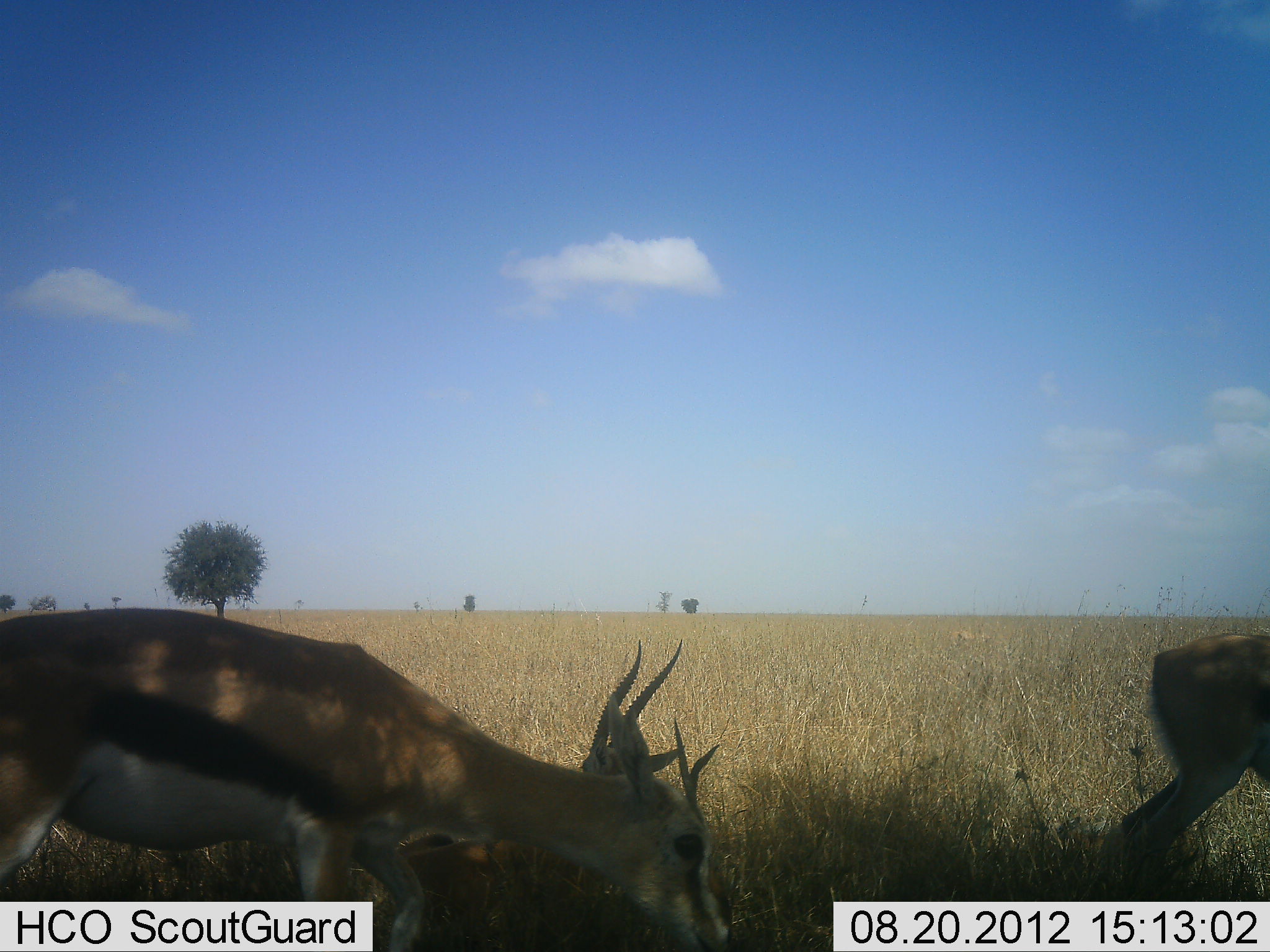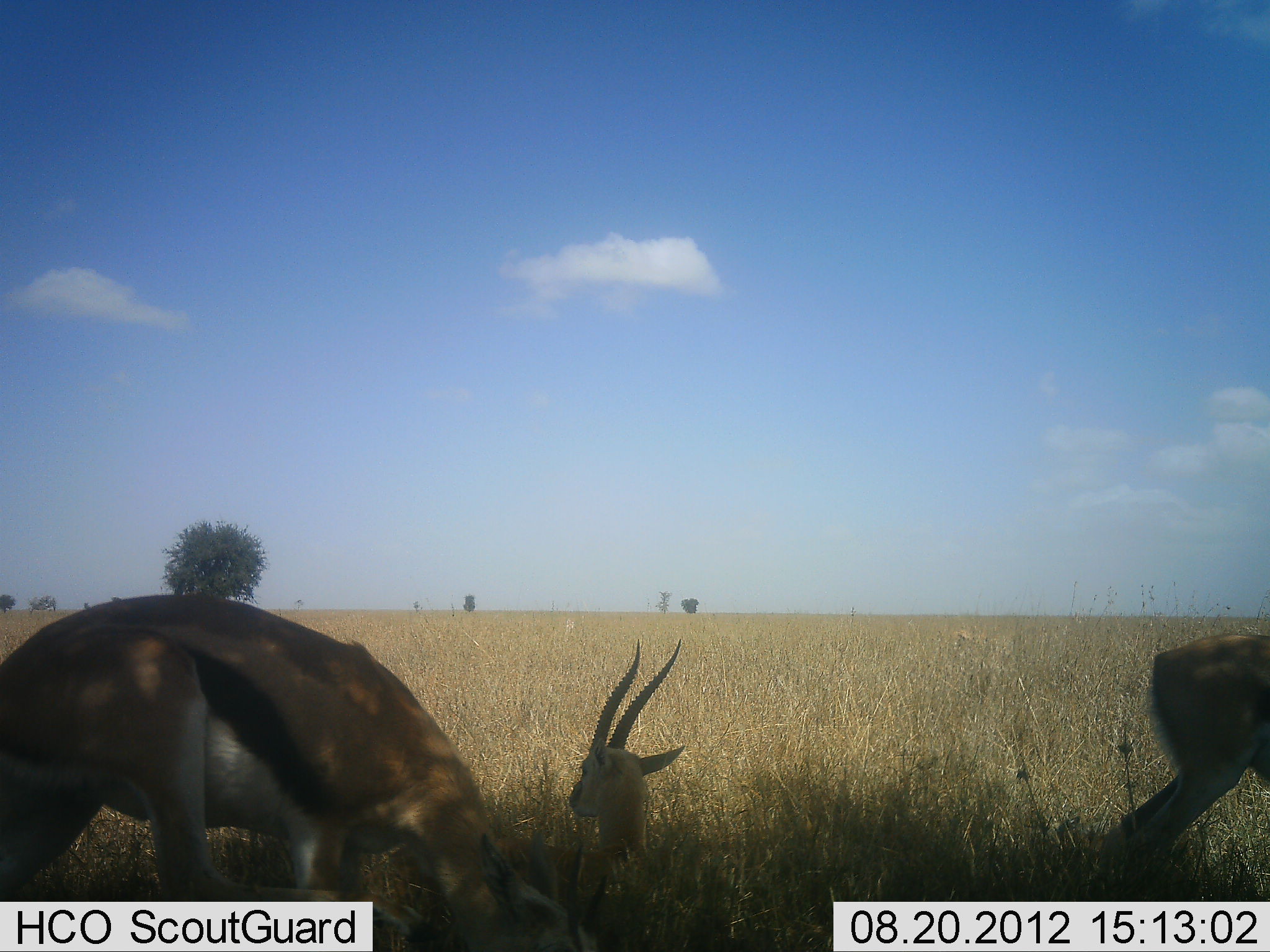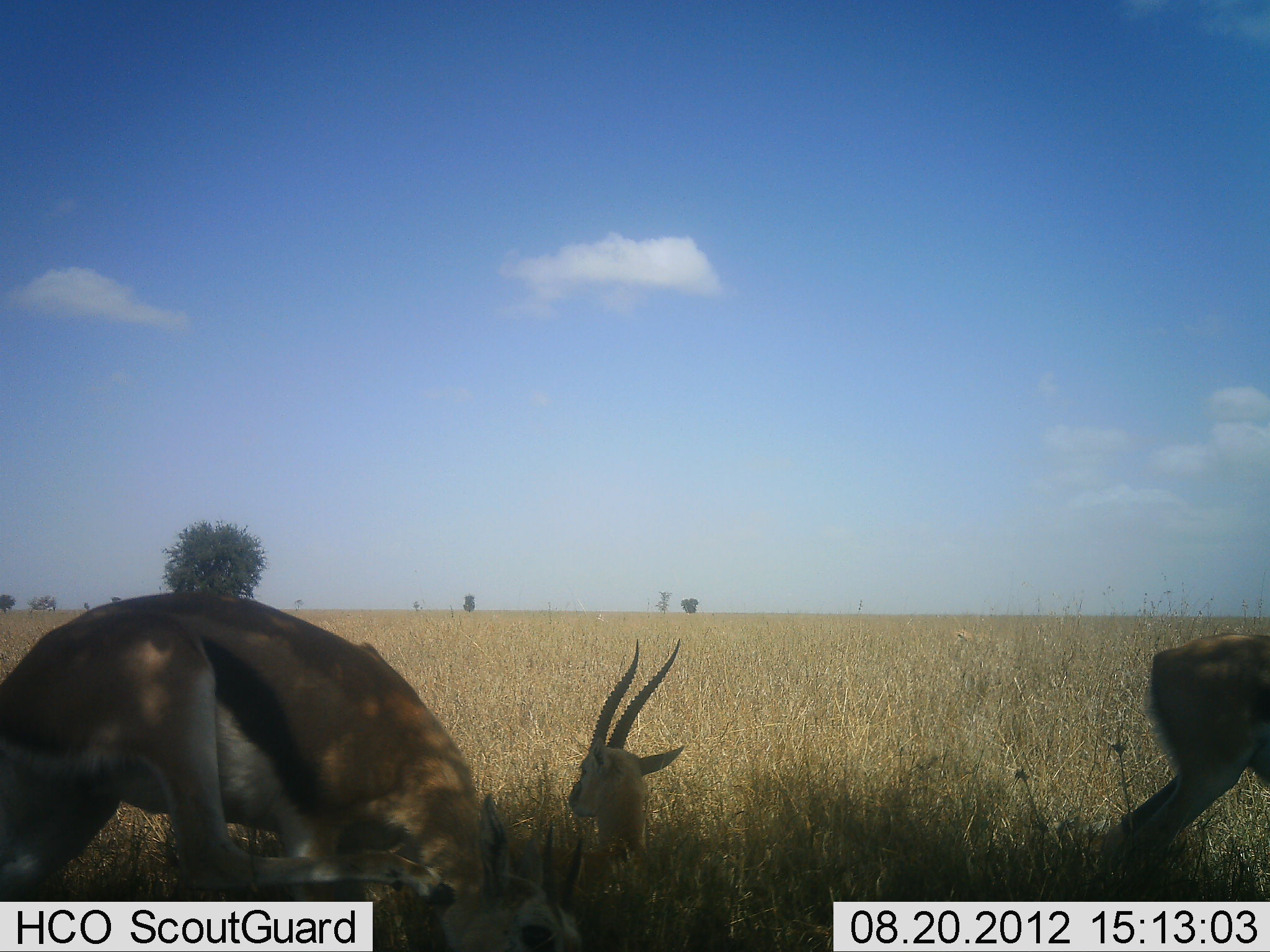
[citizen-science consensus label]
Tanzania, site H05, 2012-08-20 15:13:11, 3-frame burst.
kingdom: Animalia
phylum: Chordata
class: Mammalia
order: Artiodactyla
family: Bovidae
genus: Eudorcas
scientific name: Eudorcas thomsonii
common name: thomson's gazelle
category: gazellethomsons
Gazellethomsons (thomson's gazelle) (Eudorcas thomsonii), count 3. Behavior (volunteer vote fractions): standing 50%, resting 90%, moving 0%, interacting 0%. Young present (vote fraction): 10%. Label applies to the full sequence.